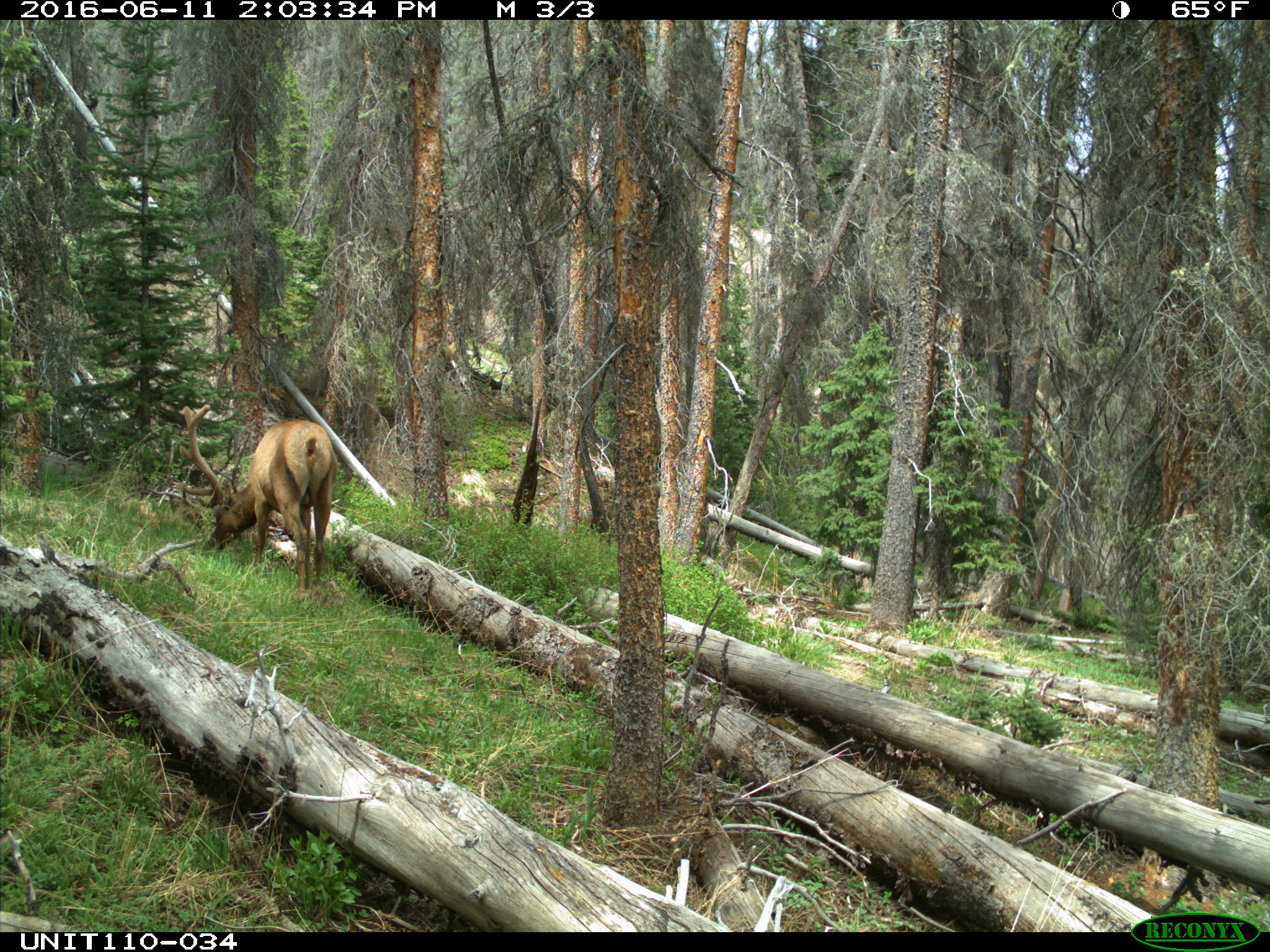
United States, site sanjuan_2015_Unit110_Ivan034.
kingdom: Animalia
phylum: Chordata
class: Mammalia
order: Artiodactyla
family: Cervidae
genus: Cervus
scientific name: Cervus elaphus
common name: red deer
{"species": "Cervus elaphus (red deer)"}